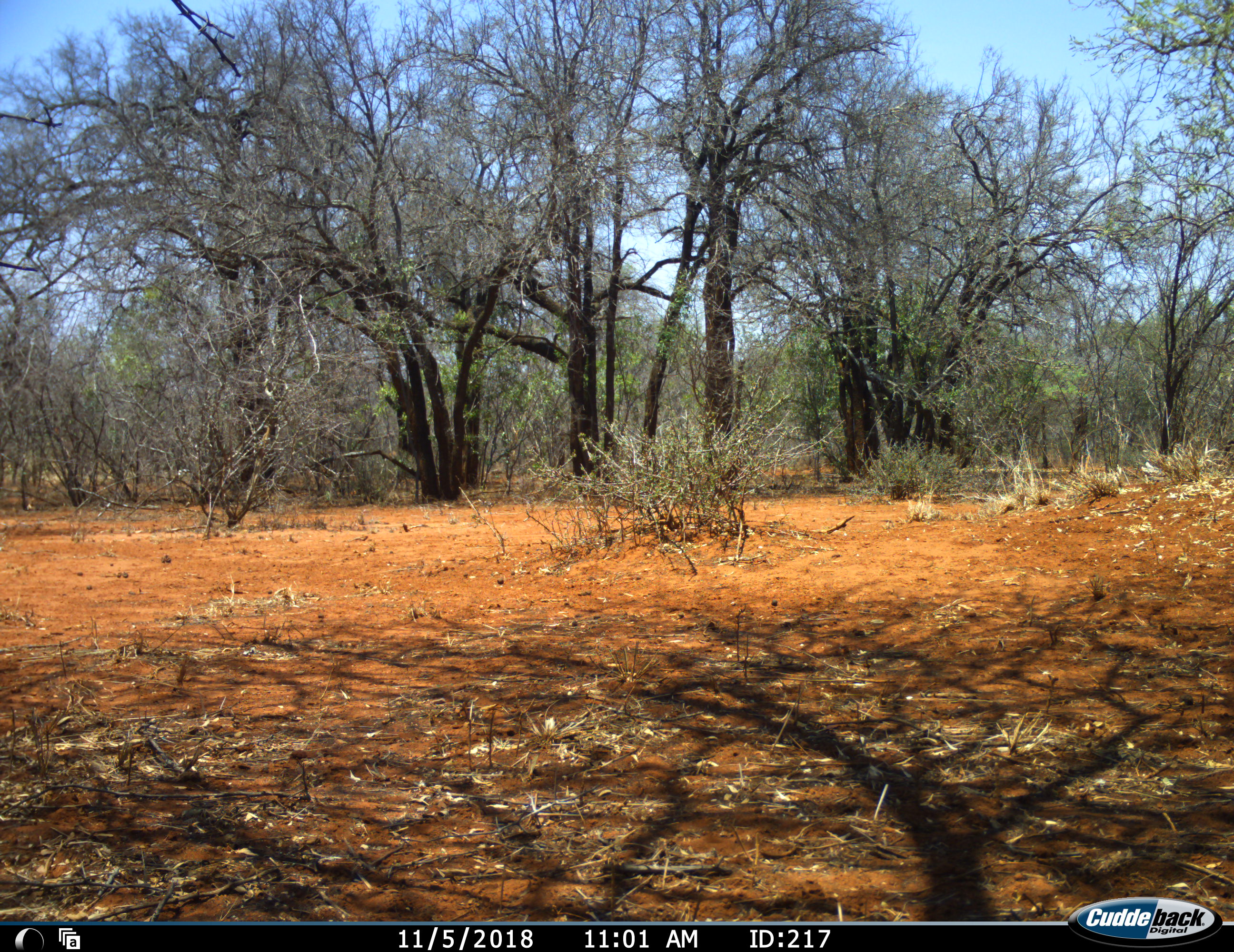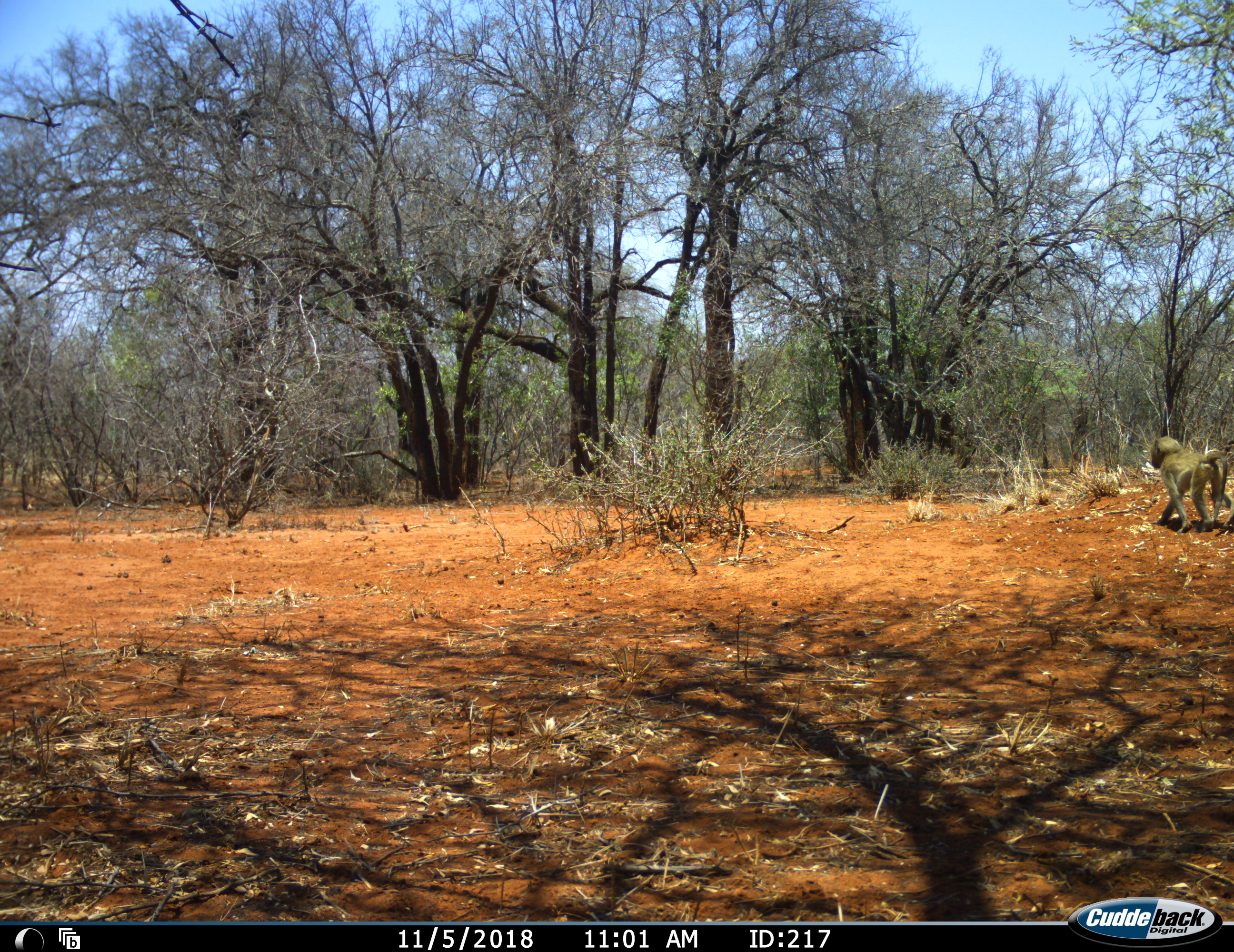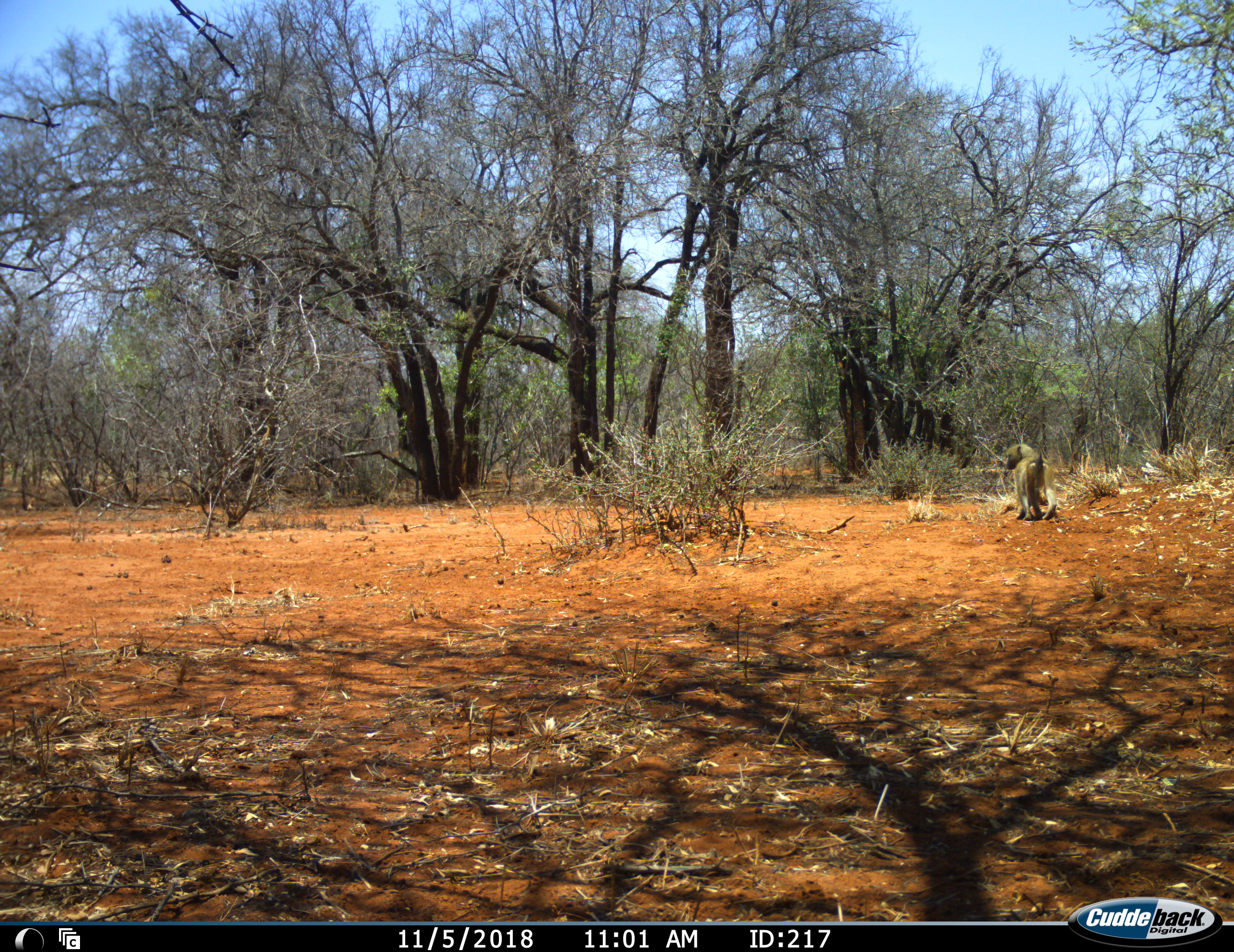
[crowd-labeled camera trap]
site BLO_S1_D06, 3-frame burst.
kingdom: Animalia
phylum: Chordata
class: Mammalia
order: Primates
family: Cercopithecidae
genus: Papio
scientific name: Papio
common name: baboon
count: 1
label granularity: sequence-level